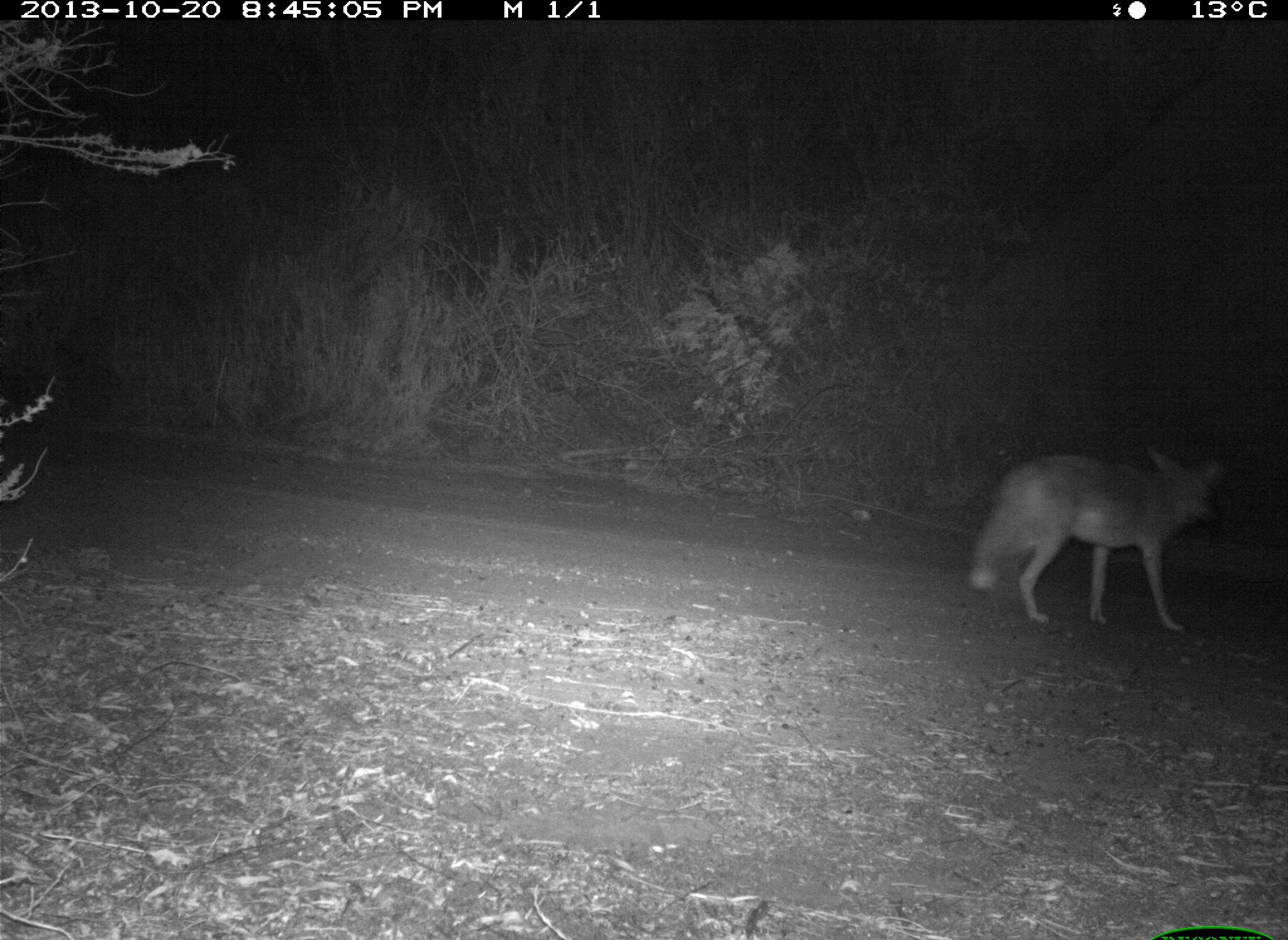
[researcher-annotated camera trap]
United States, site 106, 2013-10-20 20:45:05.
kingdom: Animalia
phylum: Chordata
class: Mammalia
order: Carnivora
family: Canidae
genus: Canis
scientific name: Canis latrans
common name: coyote